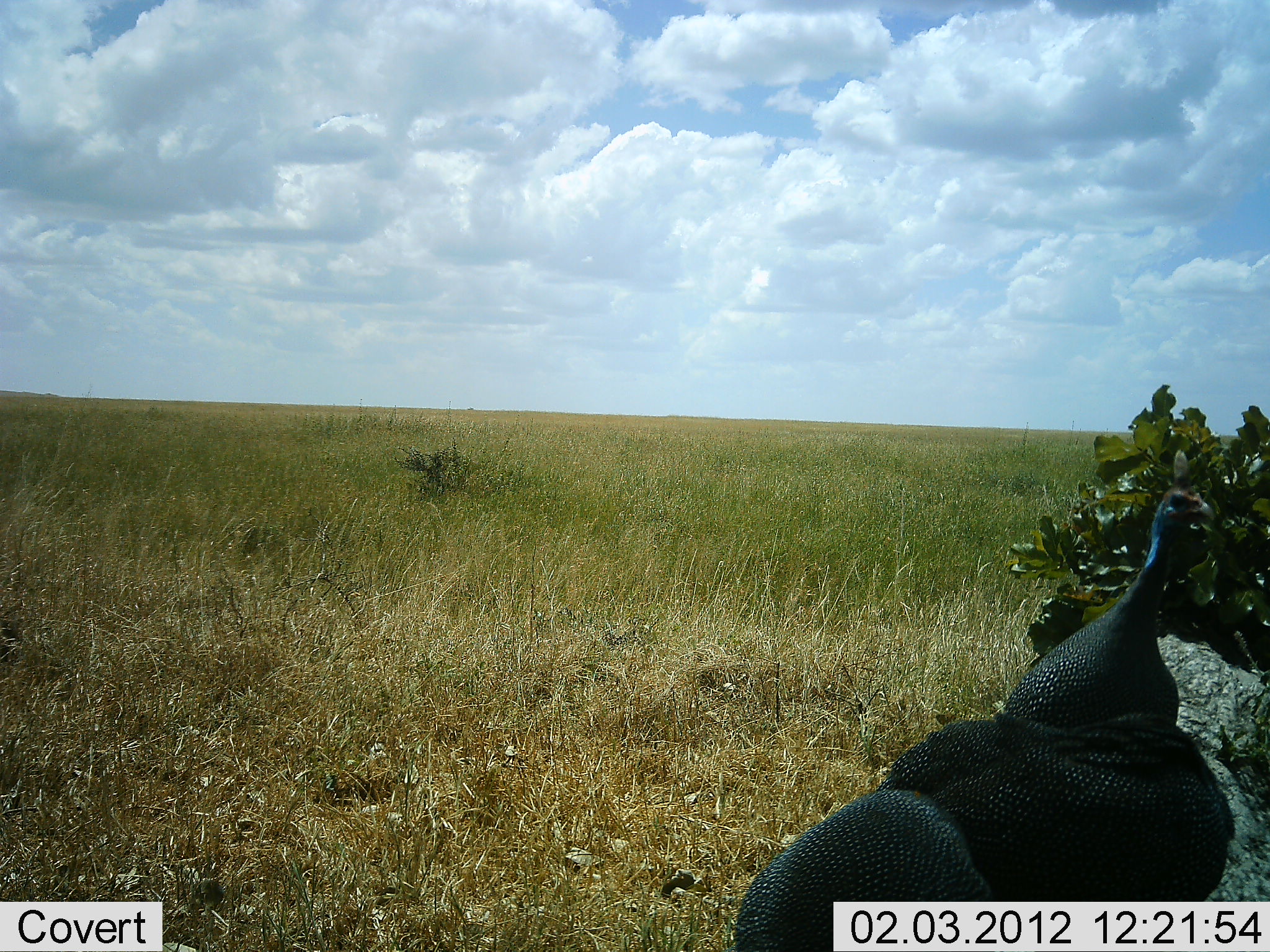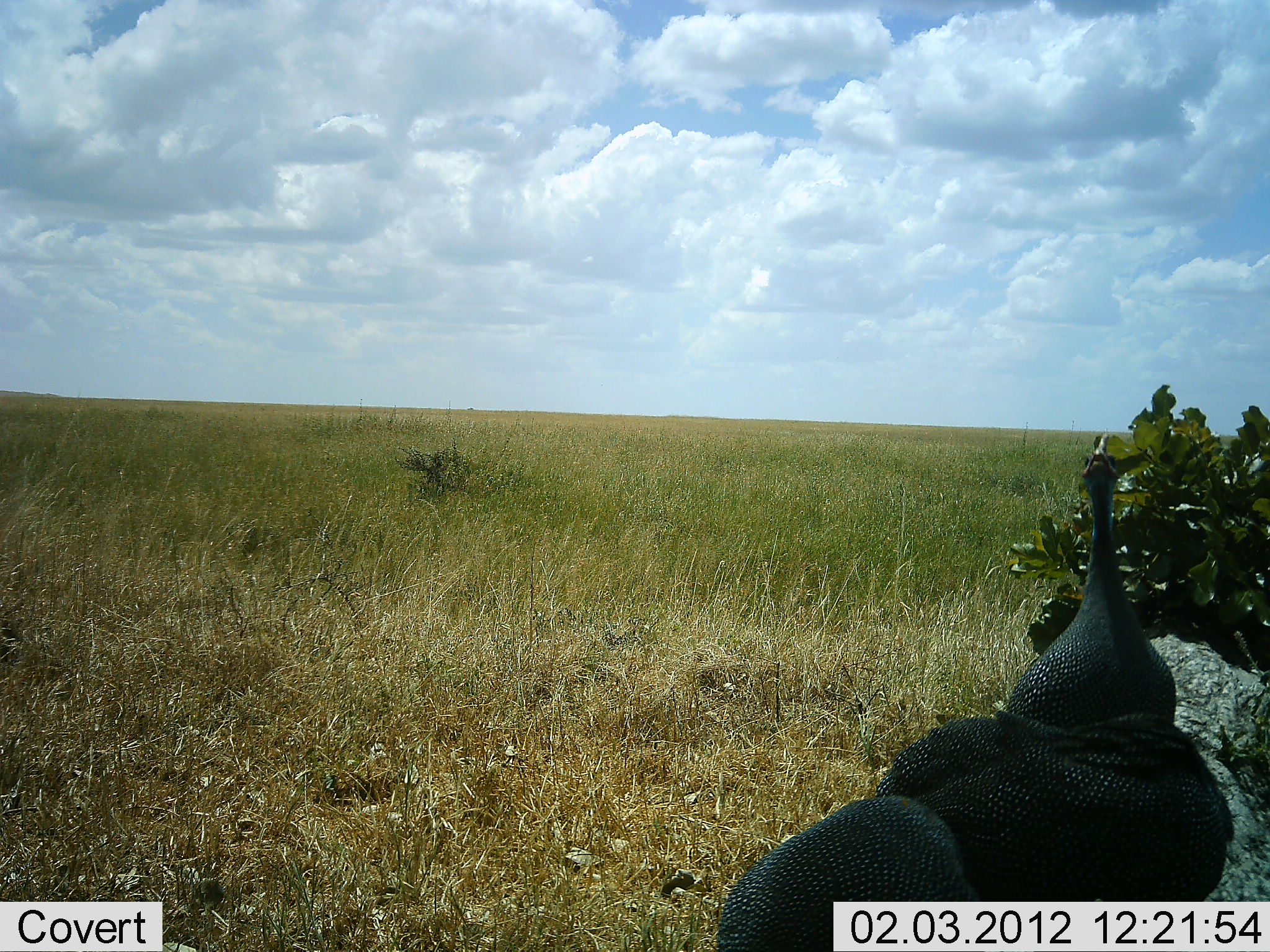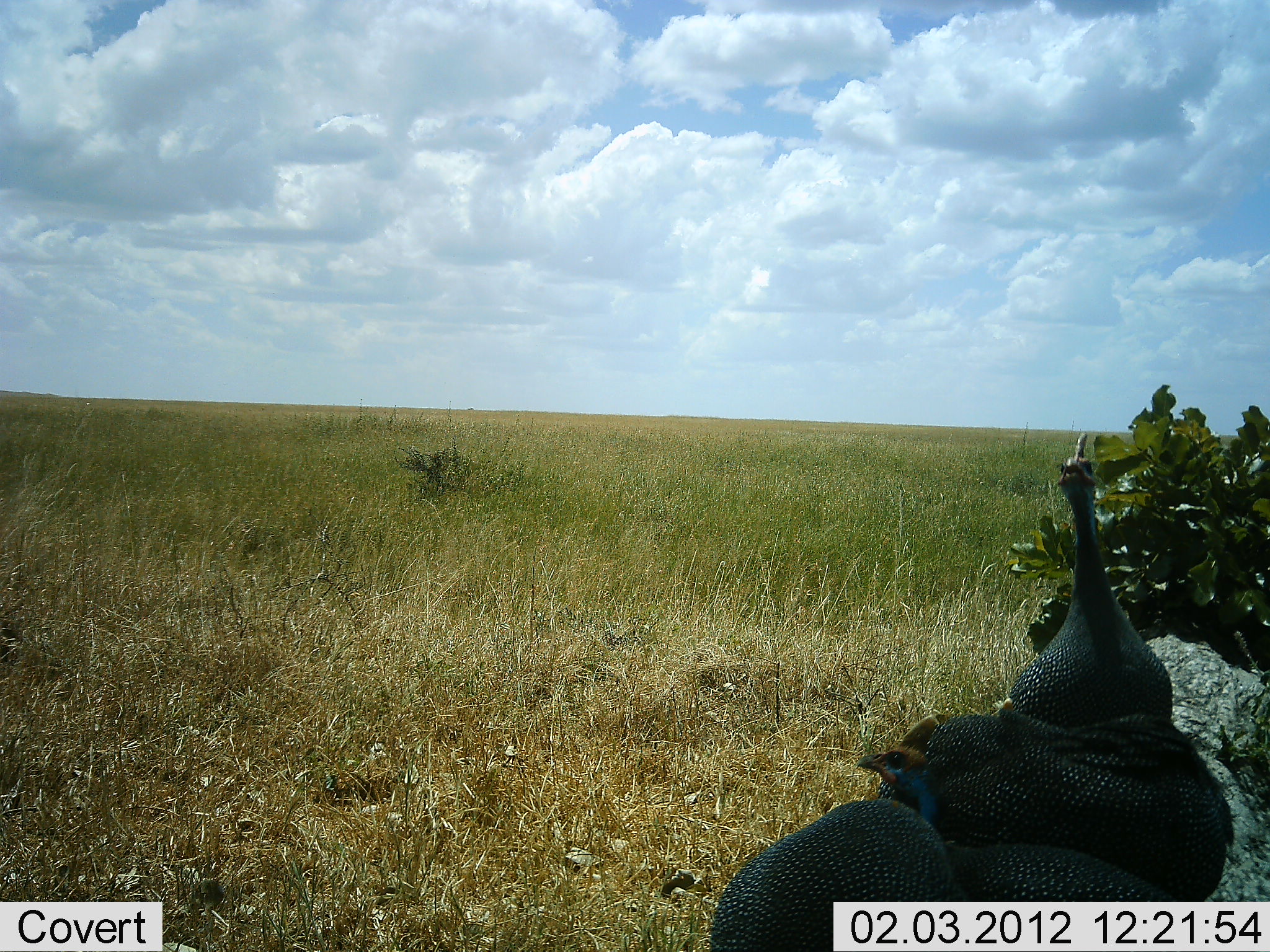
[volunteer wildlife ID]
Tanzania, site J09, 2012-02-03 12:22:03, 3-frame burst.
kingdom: Animalia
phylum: Chordata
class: Aves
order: Galliformes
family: Numididae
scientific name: Numididae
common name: guinea fowl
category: guineafowl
Guineafowl (guinea fowl) (Numididae), count 3. Behavior (volunteer vote fractions): standing 62%, resting 52%, moving 5%, interacting 0%. Young present (vote fraction): 0%. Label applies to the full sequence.